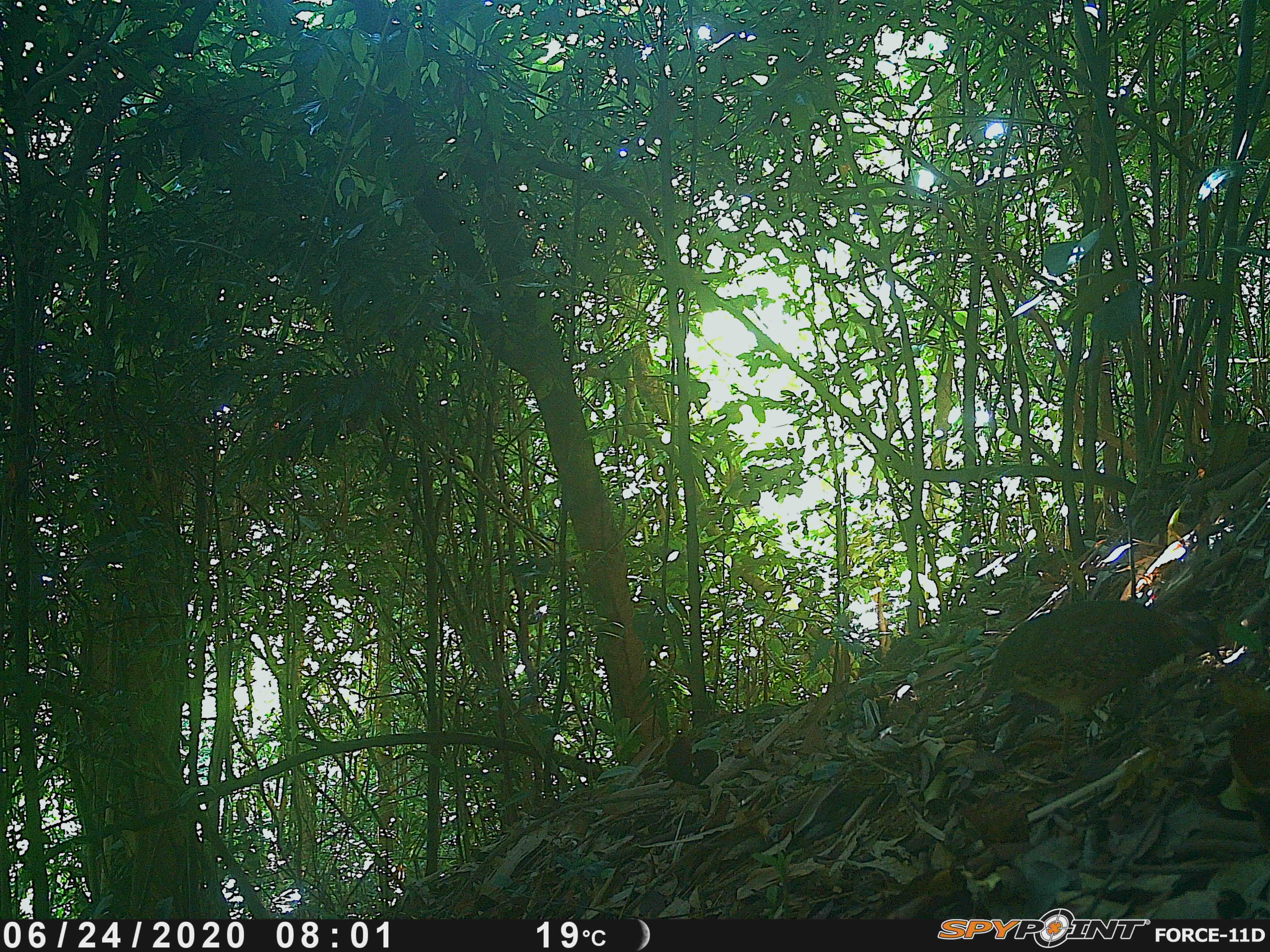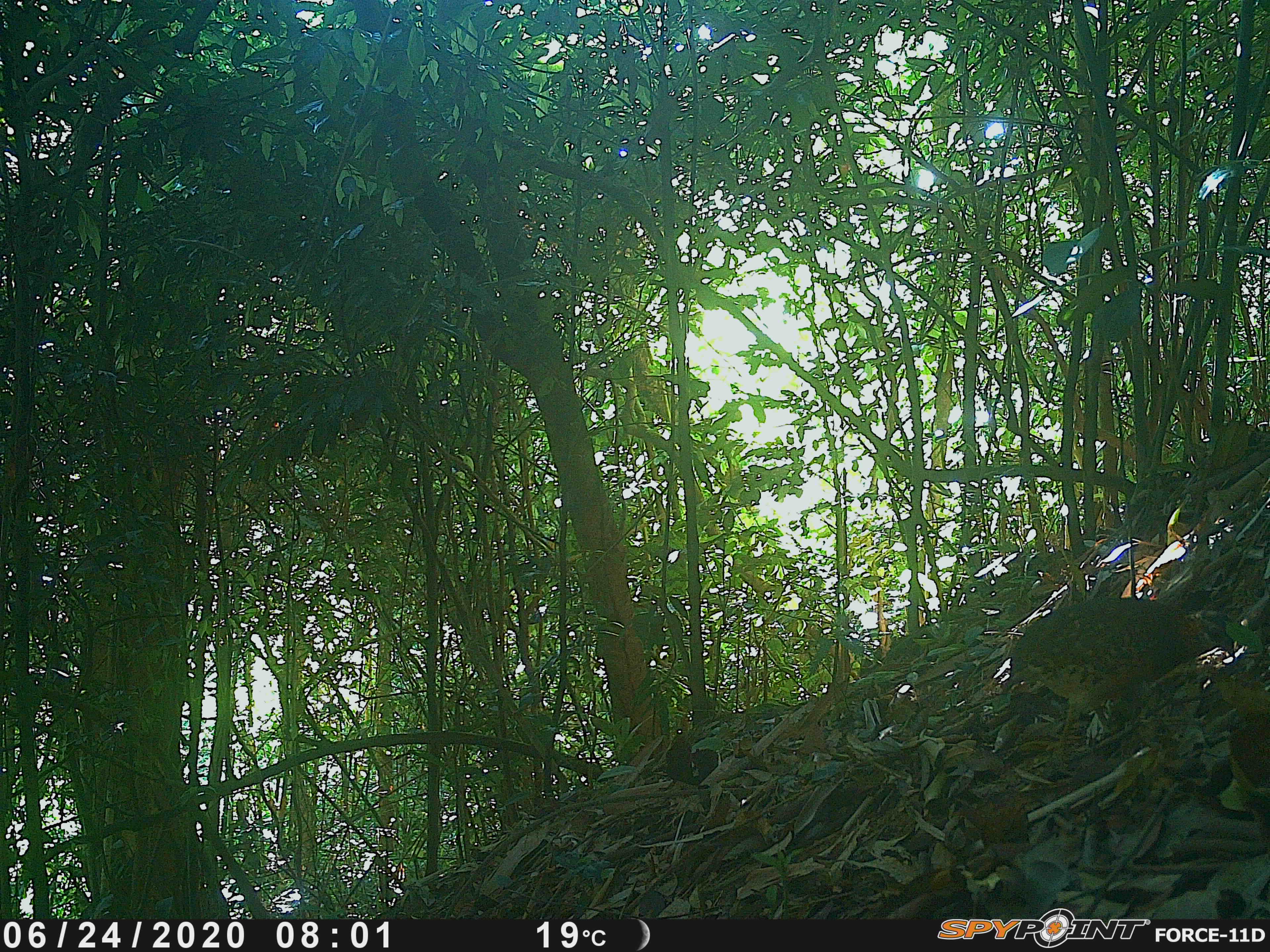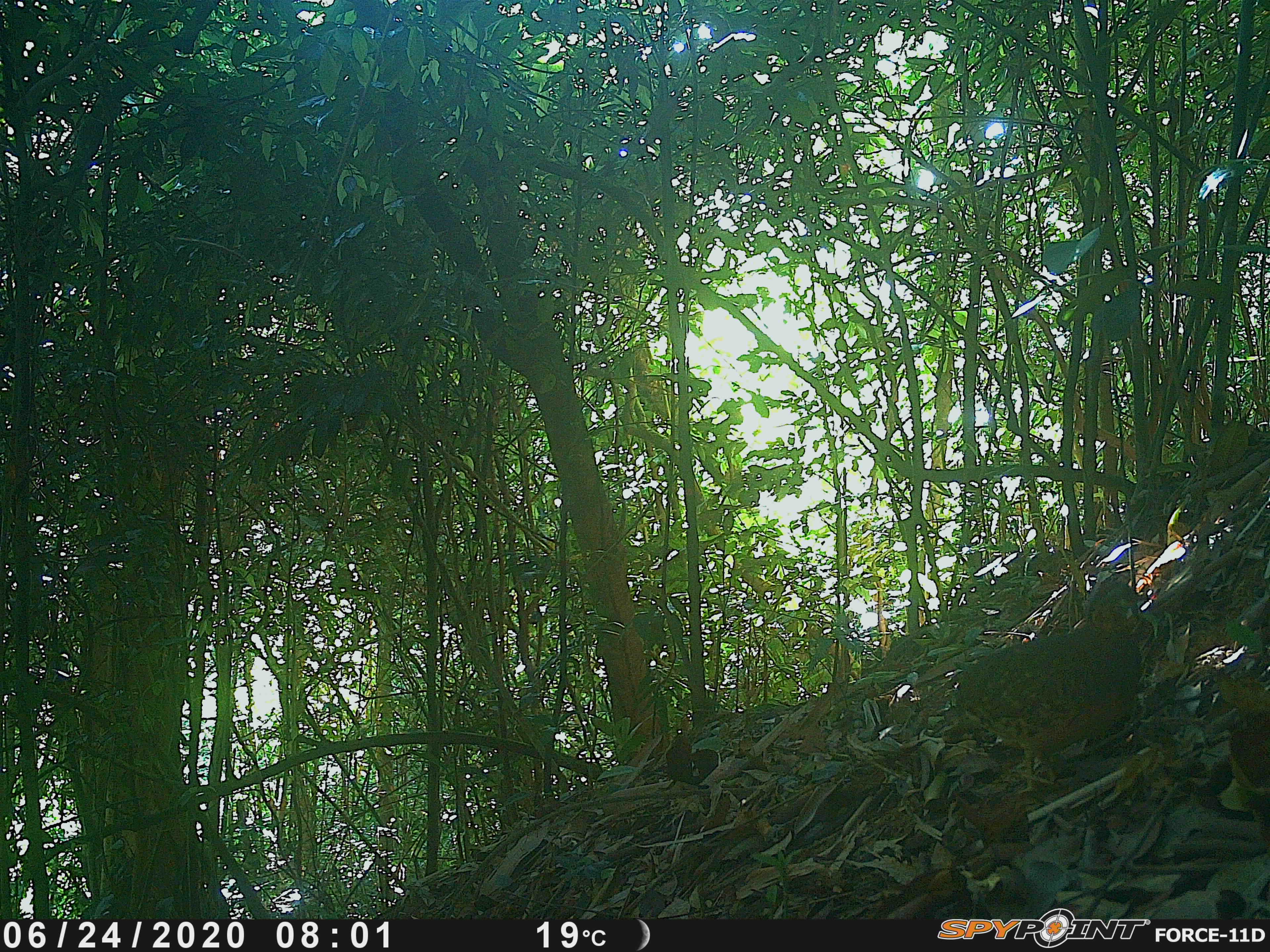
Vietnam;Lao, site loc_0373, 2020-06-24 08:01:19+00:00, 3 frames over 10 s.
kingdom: Animalia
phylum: Chordata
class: Aves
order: Galliformes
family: Phasianidae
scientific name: Phasianidae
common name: partridge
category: unidentified partridge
Unidentified partridge (partridge) (Phasianidae). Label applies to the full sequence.